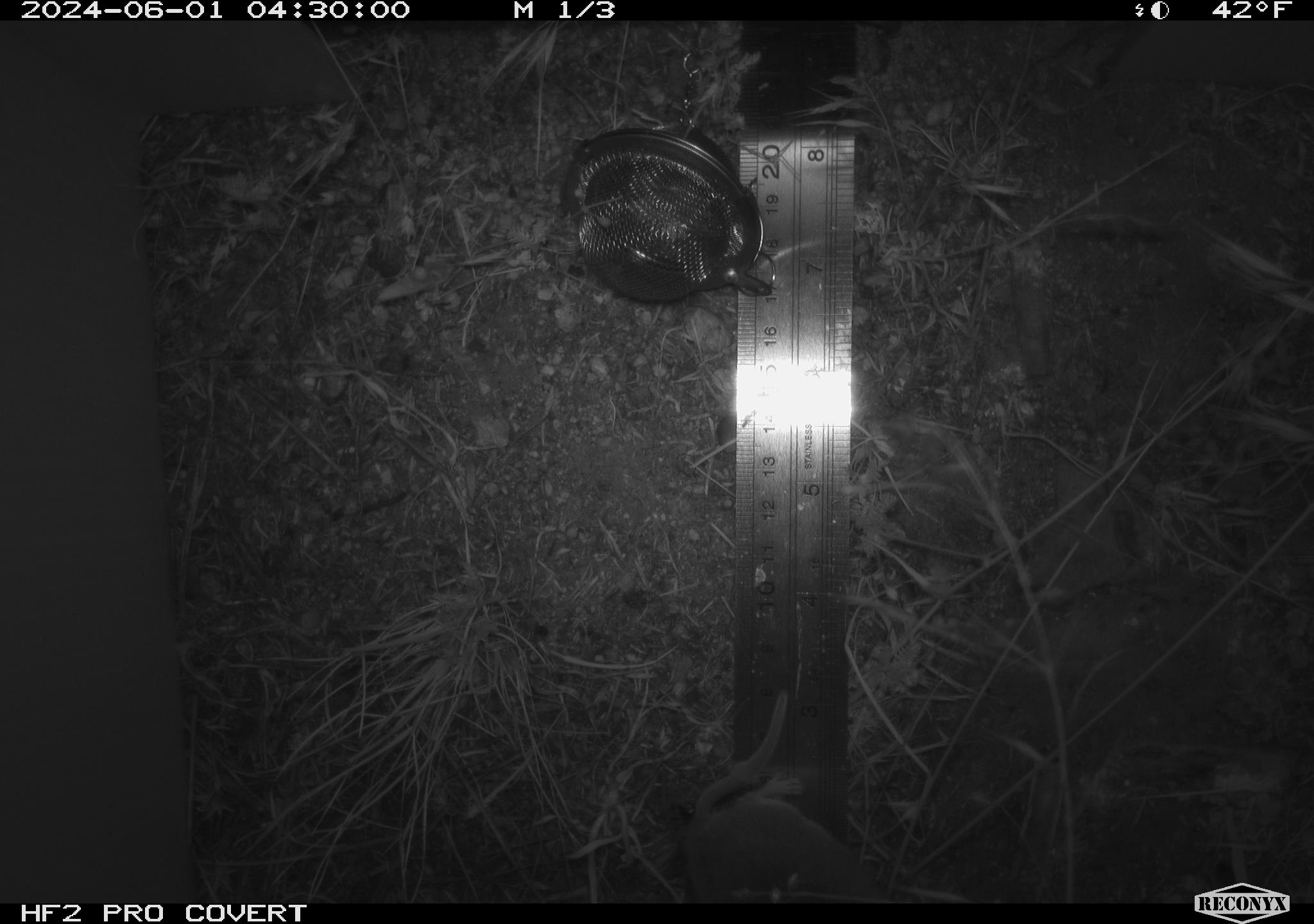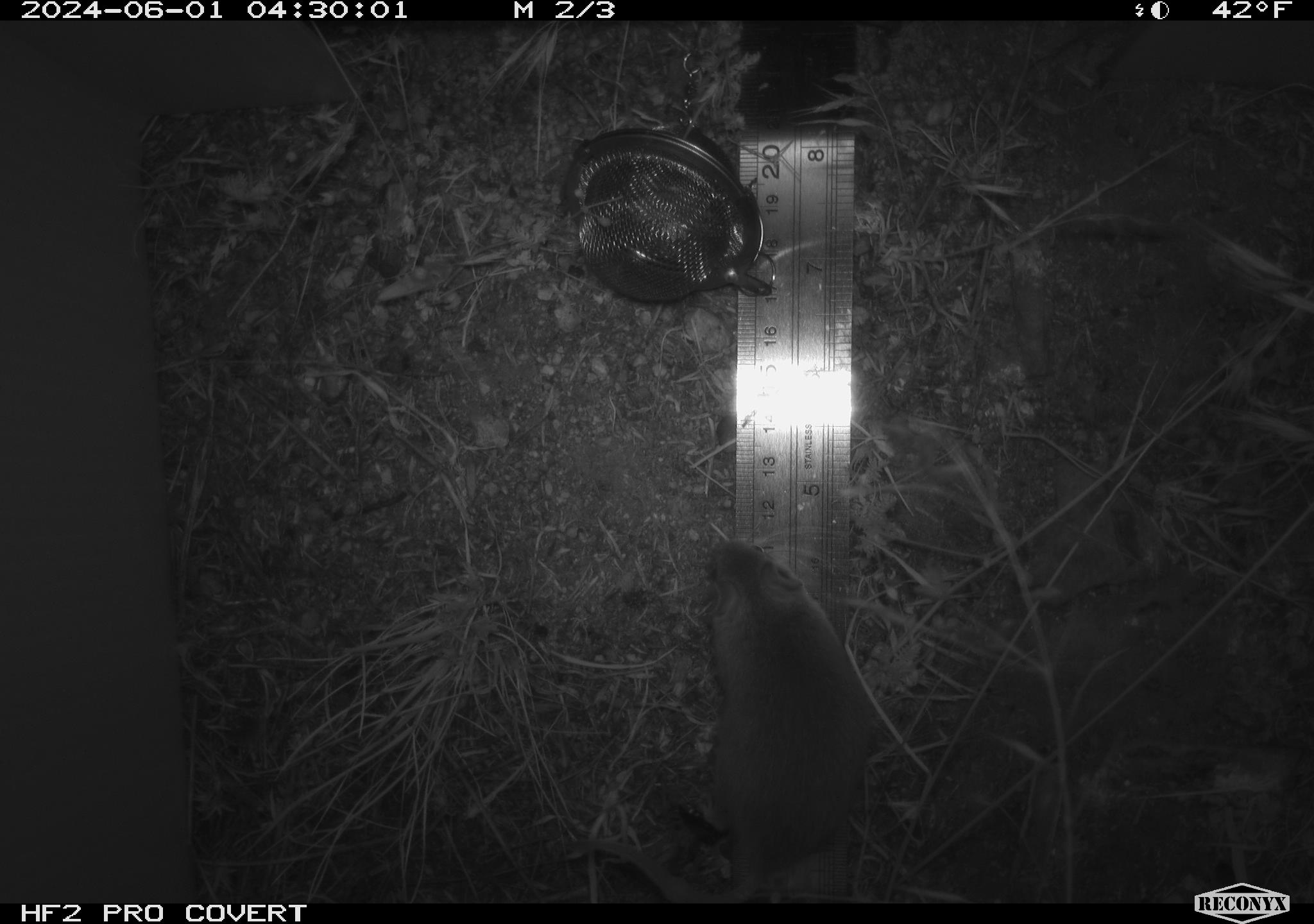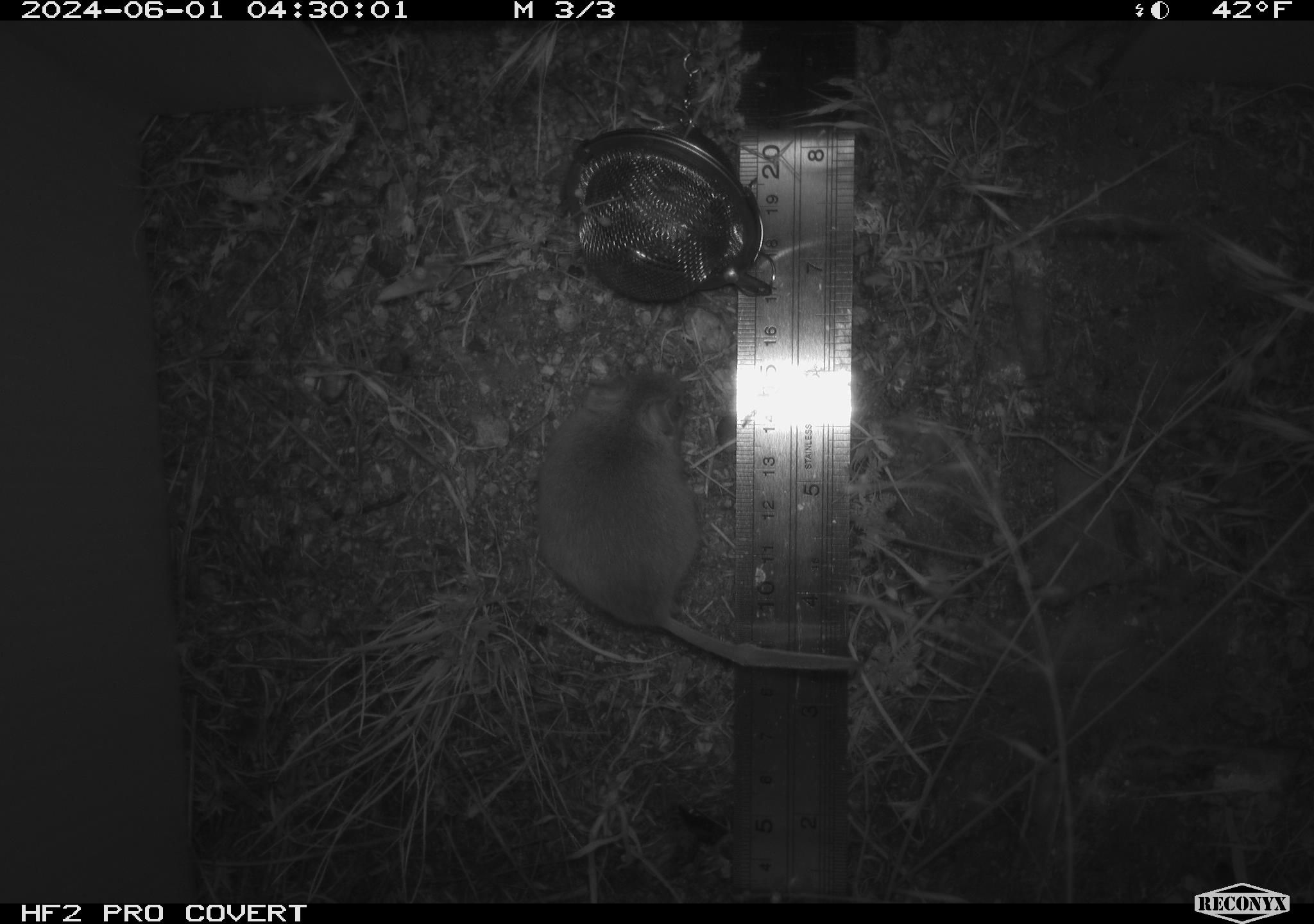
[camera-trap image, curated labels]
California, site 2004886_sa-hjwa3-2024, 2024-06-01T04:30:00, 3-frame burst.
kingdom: Animalia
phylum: Chordata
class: Mammalia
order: Rodentia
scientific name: Rodentia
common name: rodent